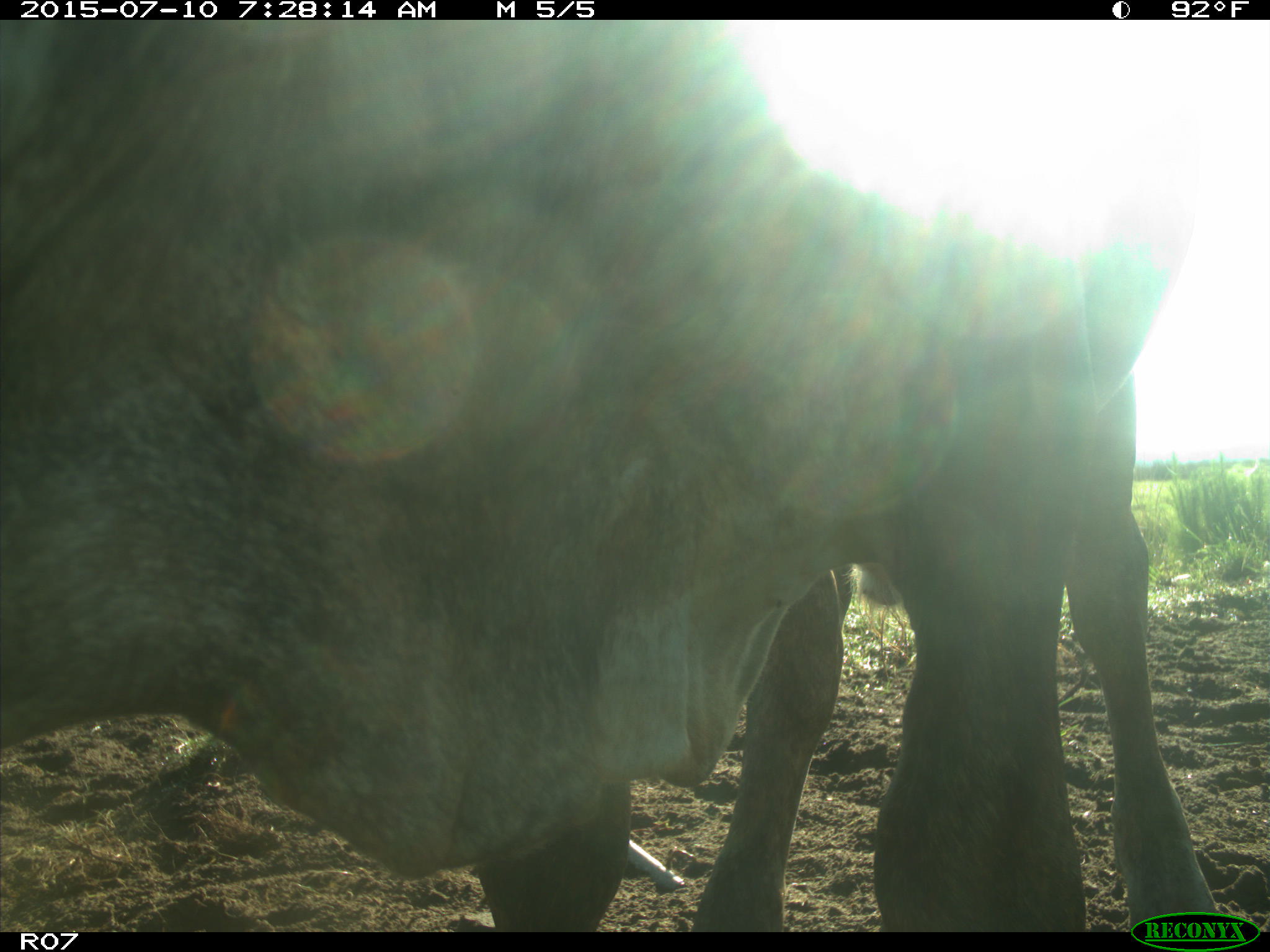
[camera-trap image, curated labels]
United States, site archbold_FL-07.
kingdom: Animalia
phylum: Chordata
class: Mammalia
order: Artiodactyla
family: Bovidae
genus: Bos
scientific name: Bos taurus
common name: domestic cow